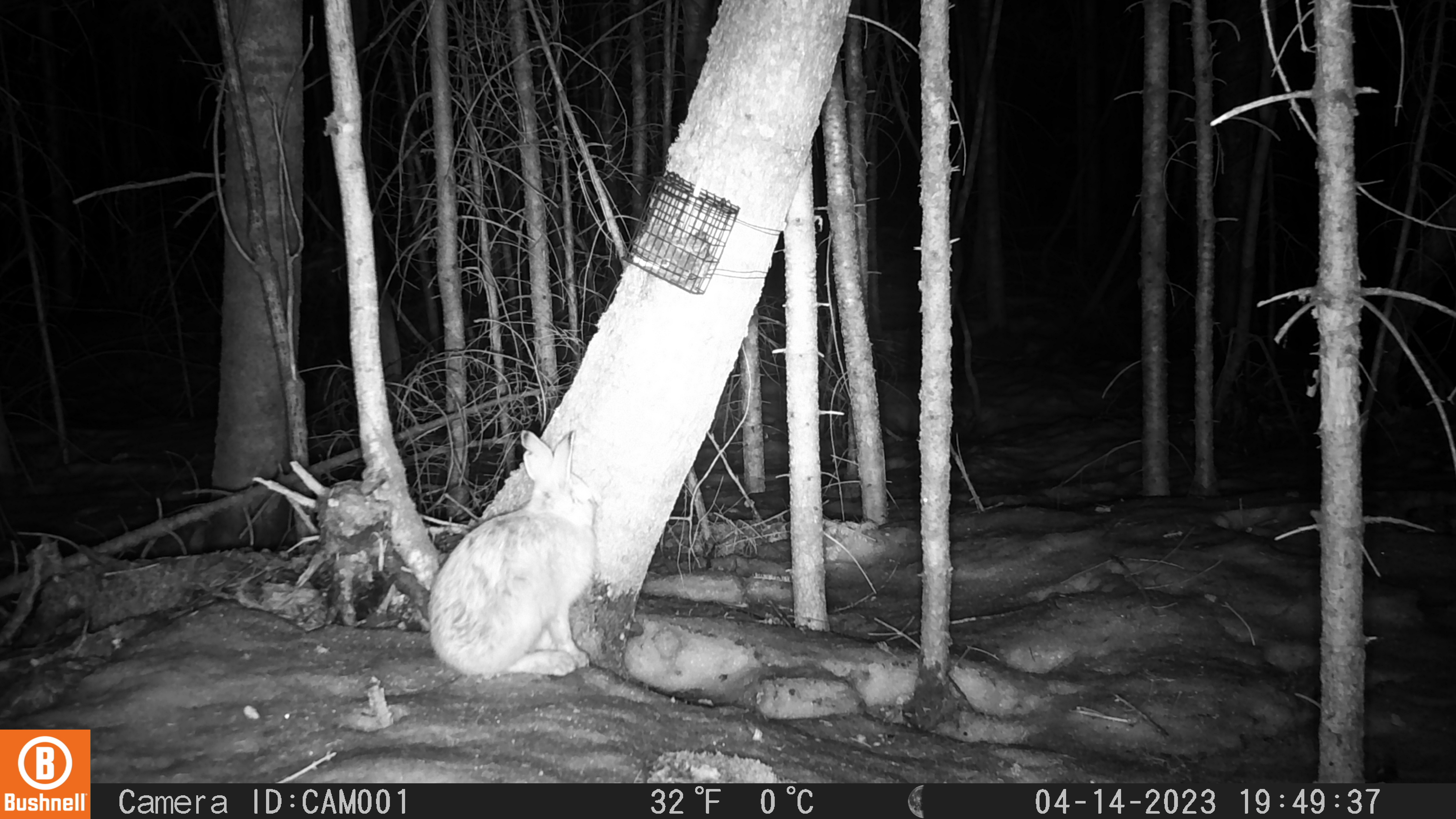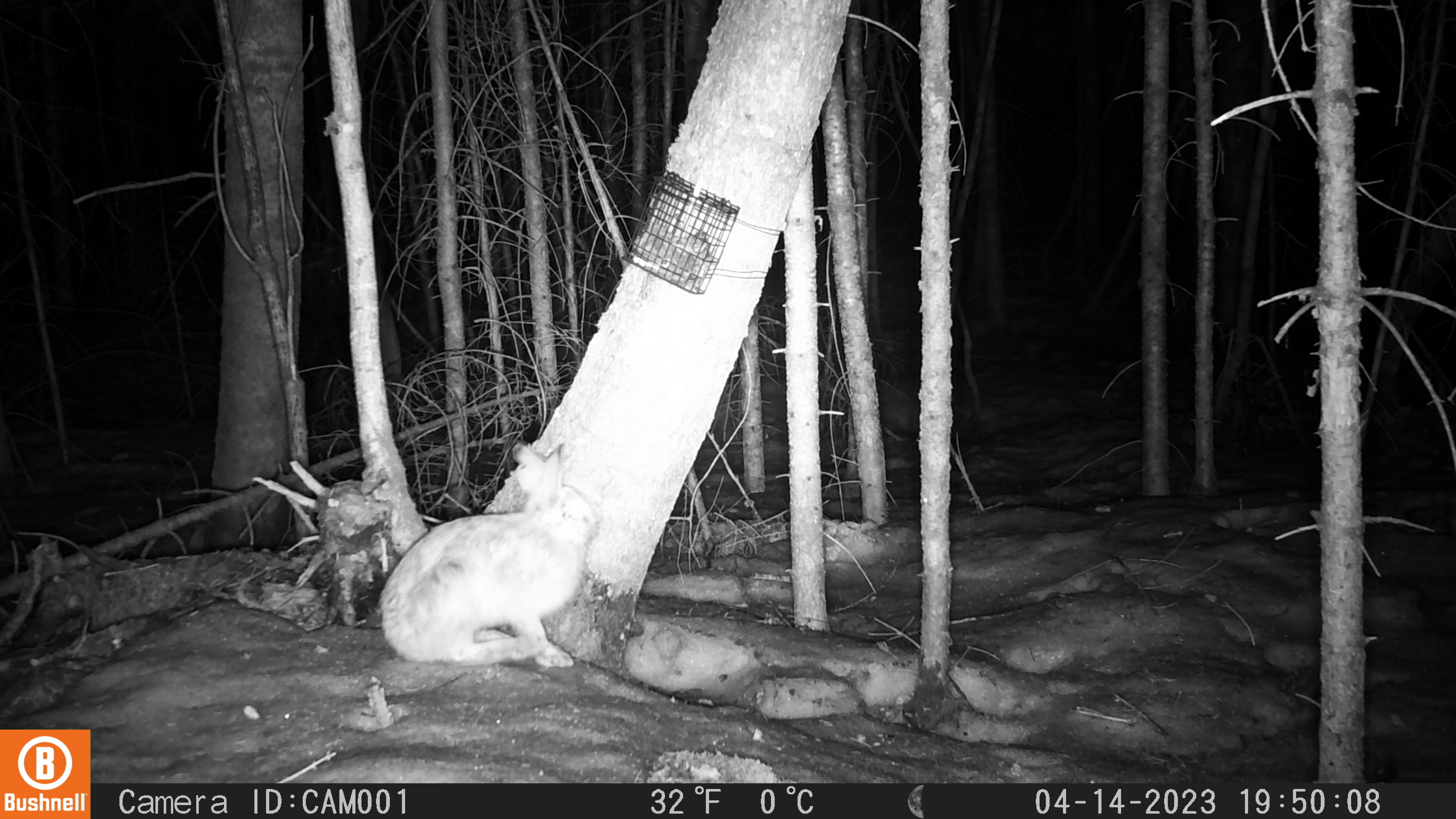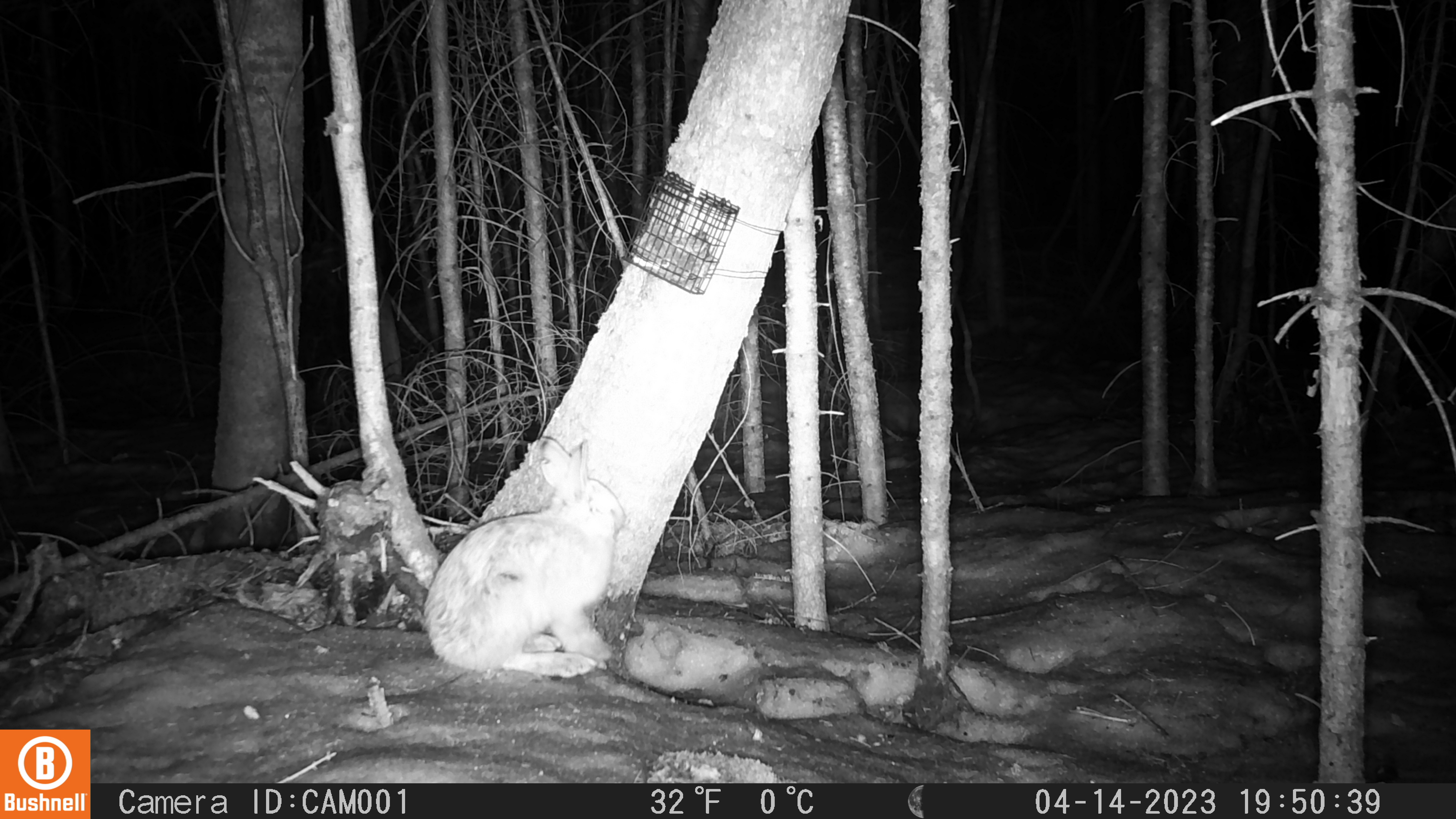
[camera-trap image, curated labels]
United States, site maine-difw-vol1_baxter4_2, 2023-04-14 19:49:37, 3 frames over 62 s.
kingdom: Animalia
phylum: Chordata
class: Mammalia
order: Lagomorpha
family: Leporidae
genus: Lepus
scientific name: Lepus americanus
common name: snowshoe hare